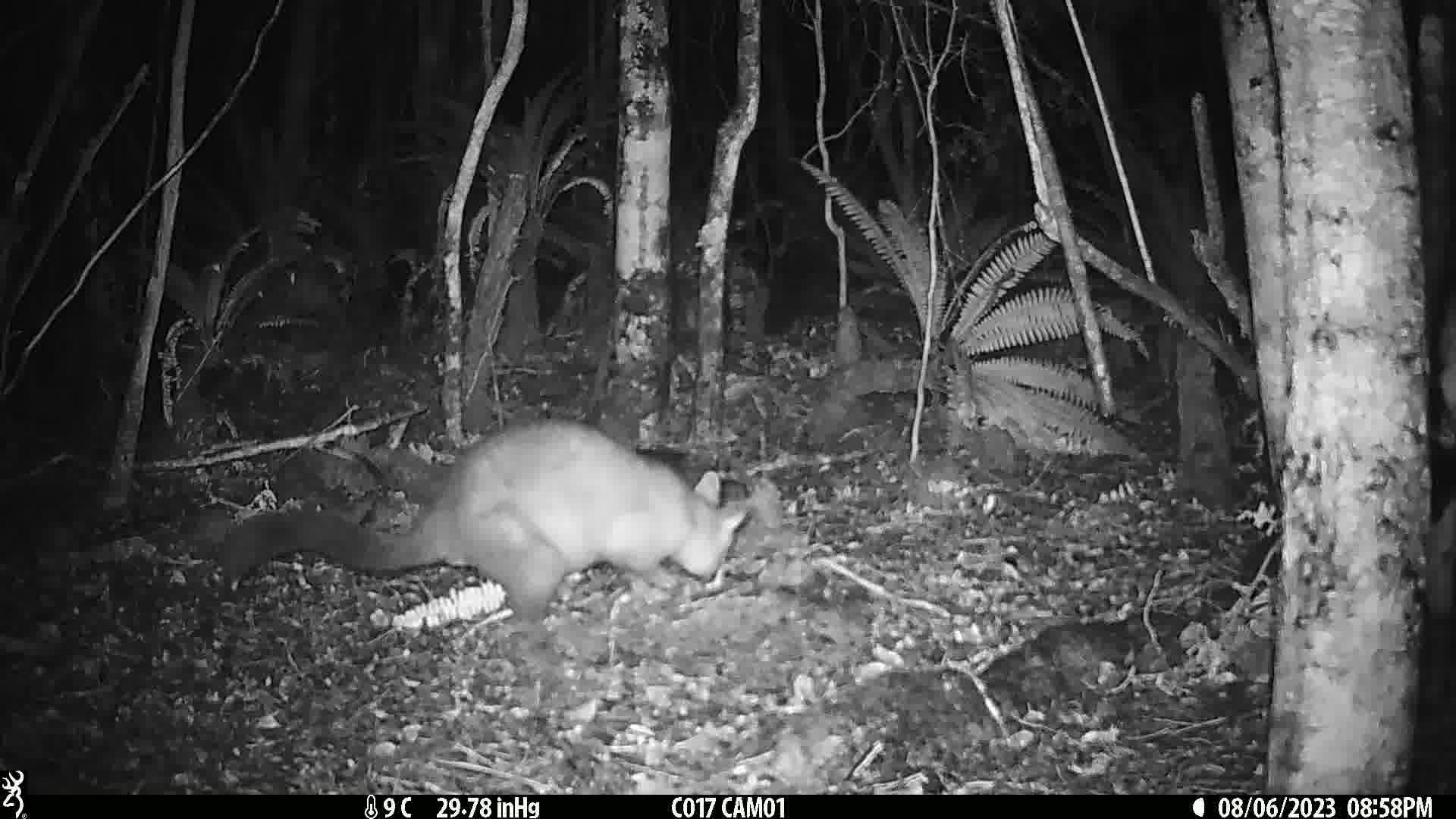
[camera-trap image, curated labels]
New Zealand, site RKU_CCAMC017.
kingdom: Animalia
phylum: Chordata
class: Mammalia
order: Diprotodontia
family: Phalangeridae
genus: Trichosurus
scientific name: Trichosurus vulpecula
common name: common brushtail possum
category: possum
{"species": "possum (common brushtail possum) (Trichosurus vulpecula)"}